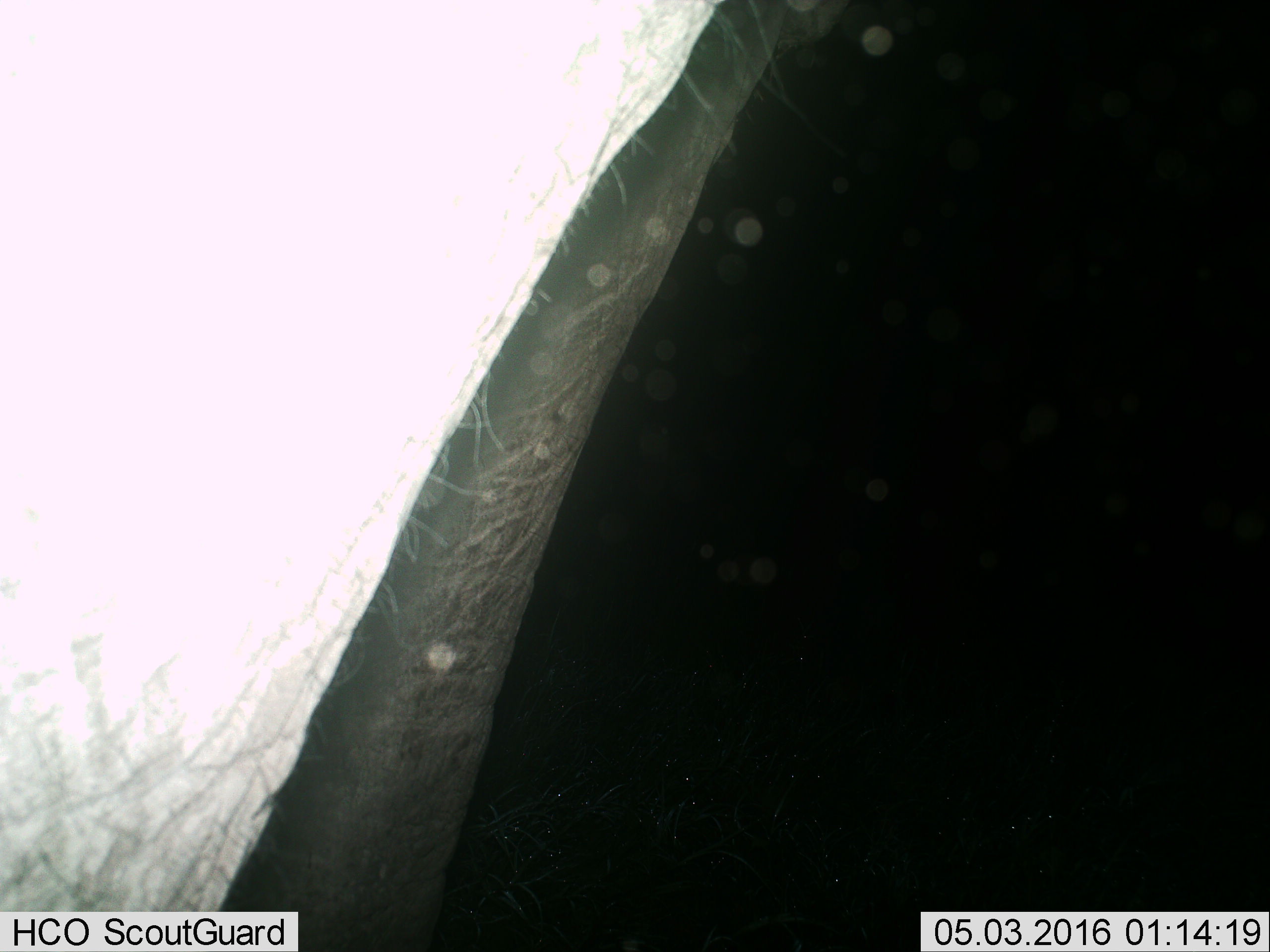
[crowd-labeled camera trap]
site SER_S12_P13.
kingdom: Animalia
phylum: Chordata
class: Mammalia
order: Proboscidea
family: Elephantidae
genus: Loxodonta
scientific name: Loxodonta africana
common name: african bush elephant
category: elephant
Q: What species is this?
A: Elephant (african bush elephant) (Loxodonta africana).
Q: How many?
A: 1.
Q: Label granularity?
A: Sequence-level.